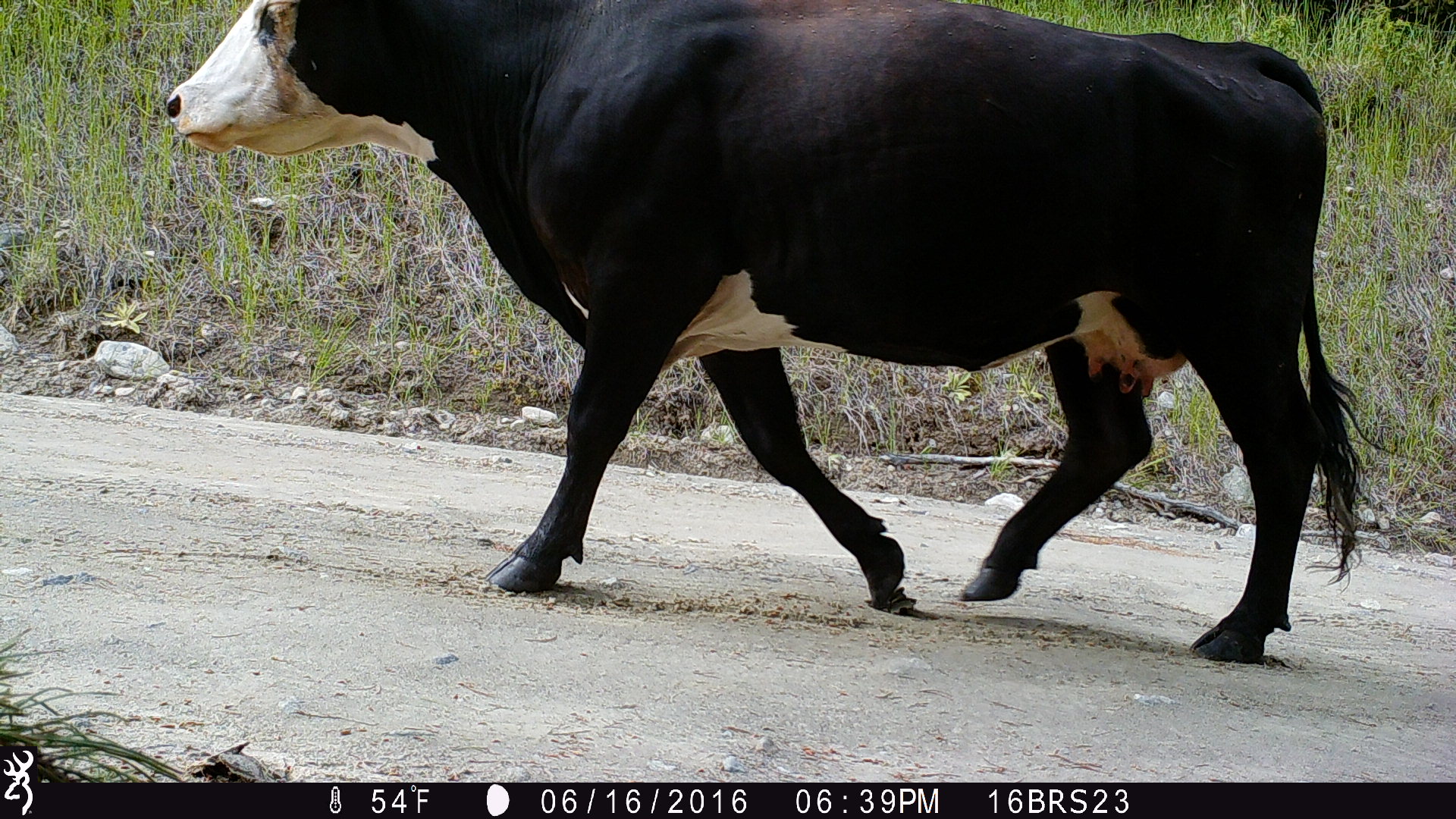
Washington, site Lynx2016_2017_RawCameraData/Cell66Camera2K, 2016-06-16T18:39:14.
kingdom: Animalia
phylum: Chordata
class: Mammalia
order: Artiodactyla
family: Bovidae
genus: Bos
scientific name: Bos taurus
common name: domestic cattle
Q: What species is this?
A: Domestic cattle (Bos taurus).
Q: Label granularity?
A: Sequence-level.